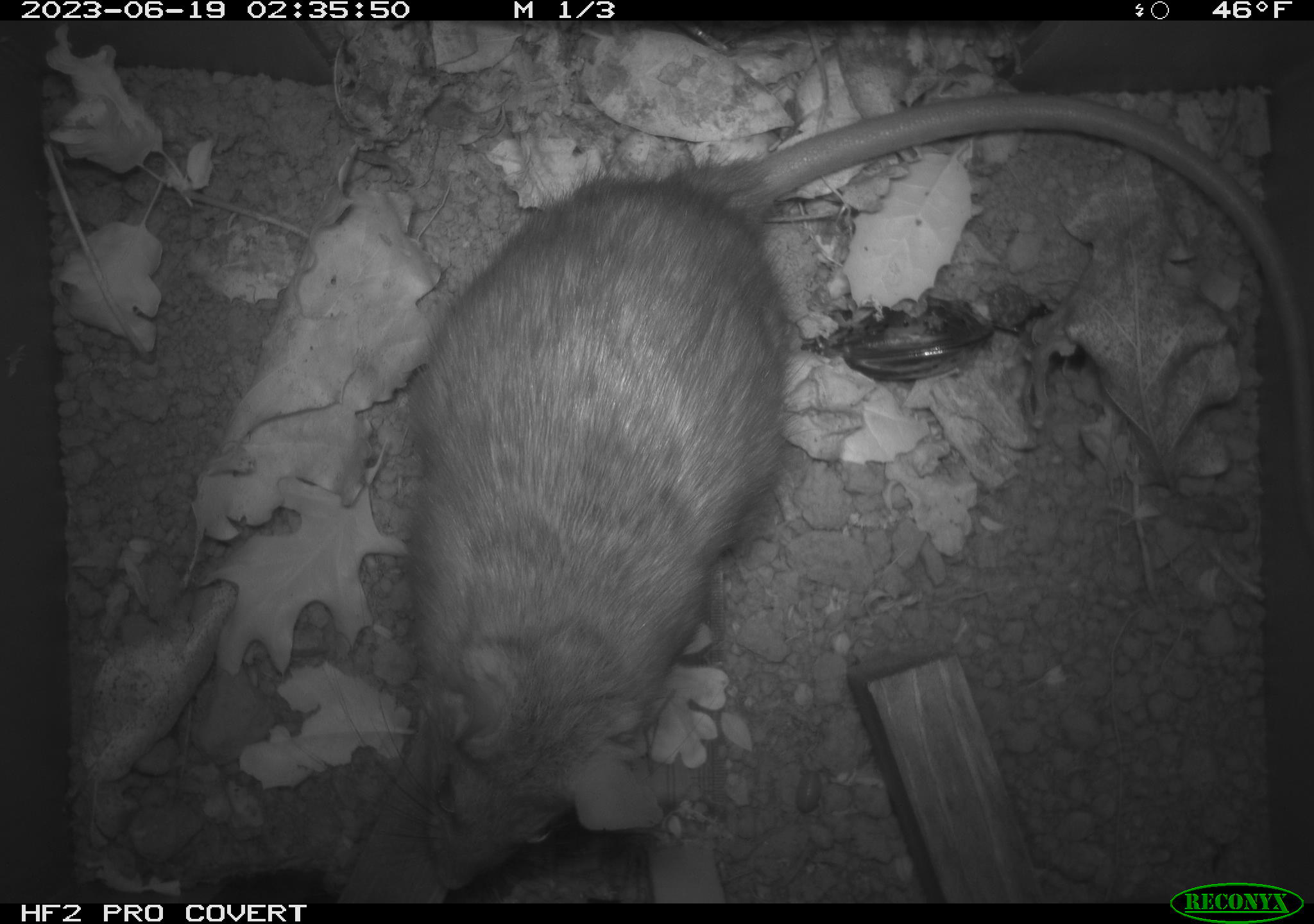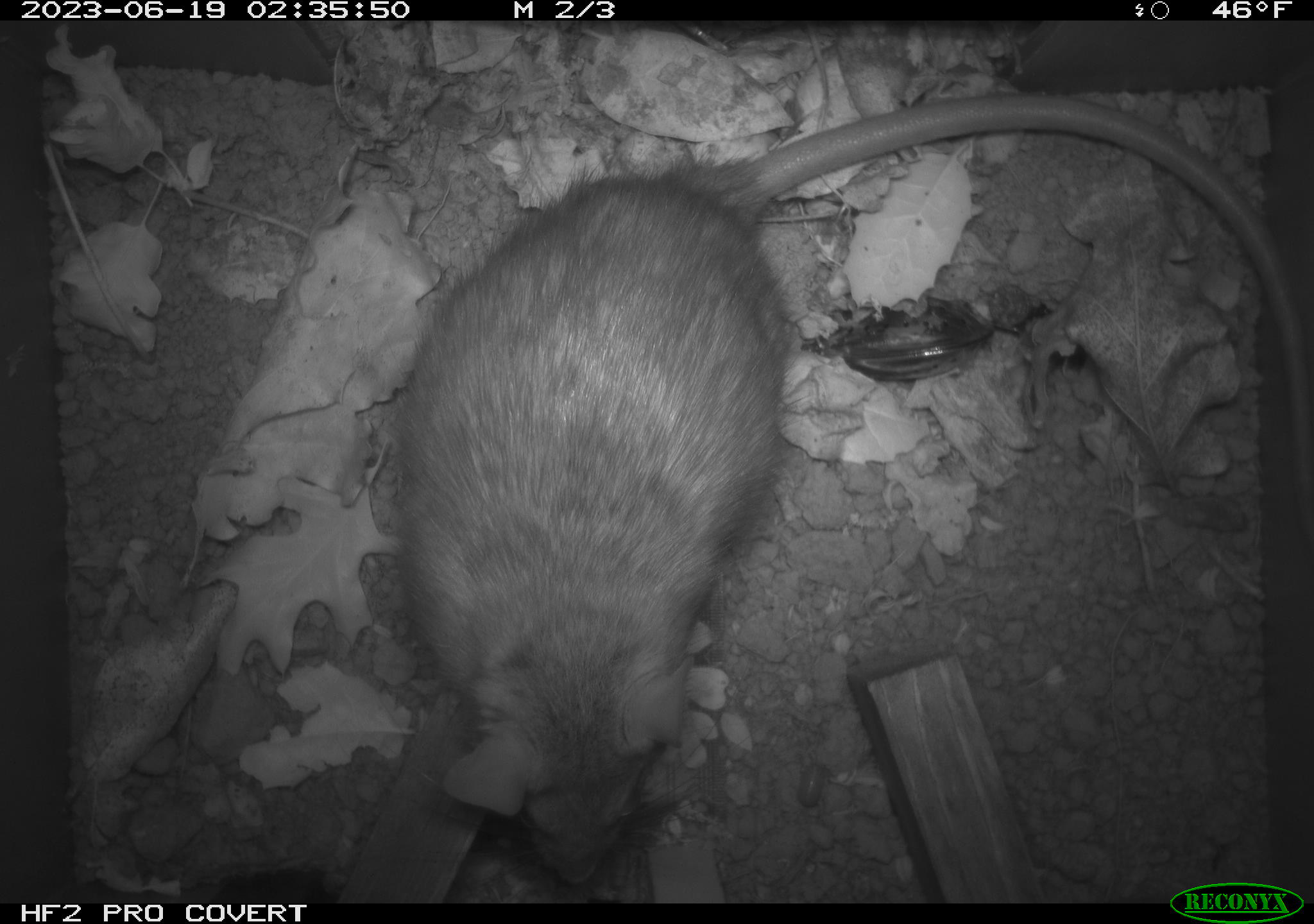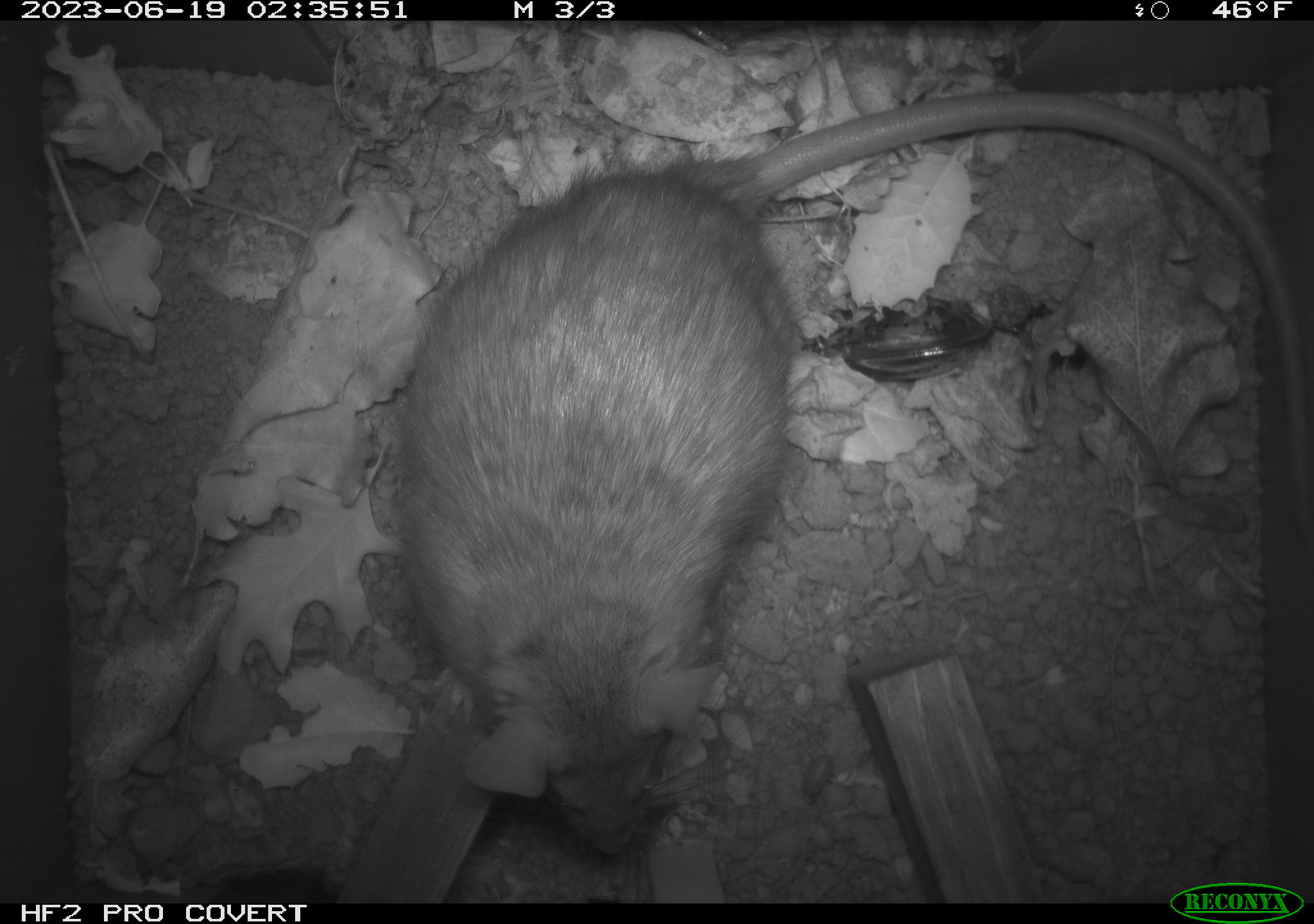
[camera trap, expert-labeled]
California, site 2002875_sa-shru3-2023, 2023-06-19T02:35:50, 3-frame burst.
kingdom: Animalia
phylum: Chordata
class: Mammalia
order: Rodentia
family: Muridae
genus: Rattus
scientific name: Rattus norvegicus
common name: brown rat